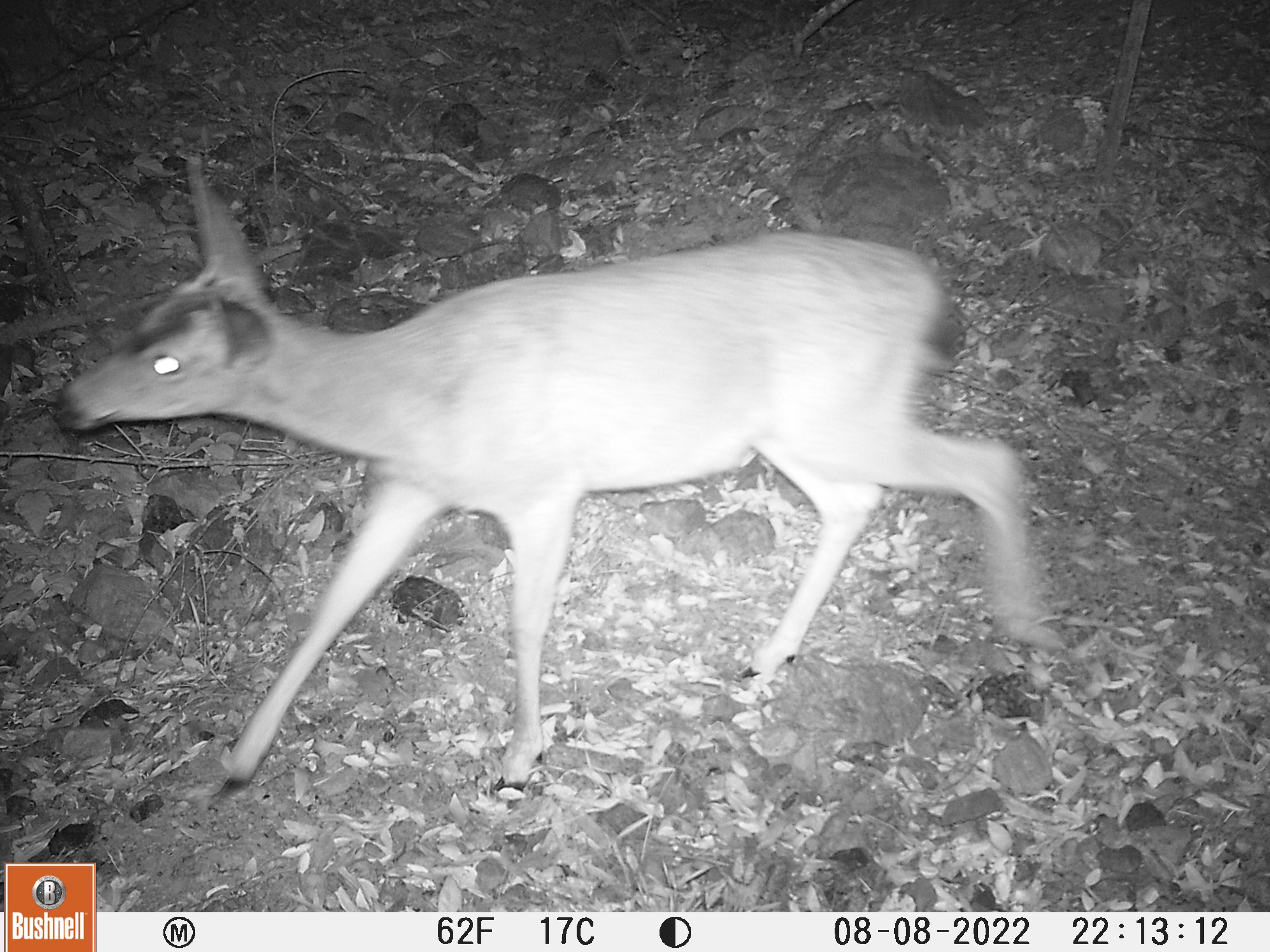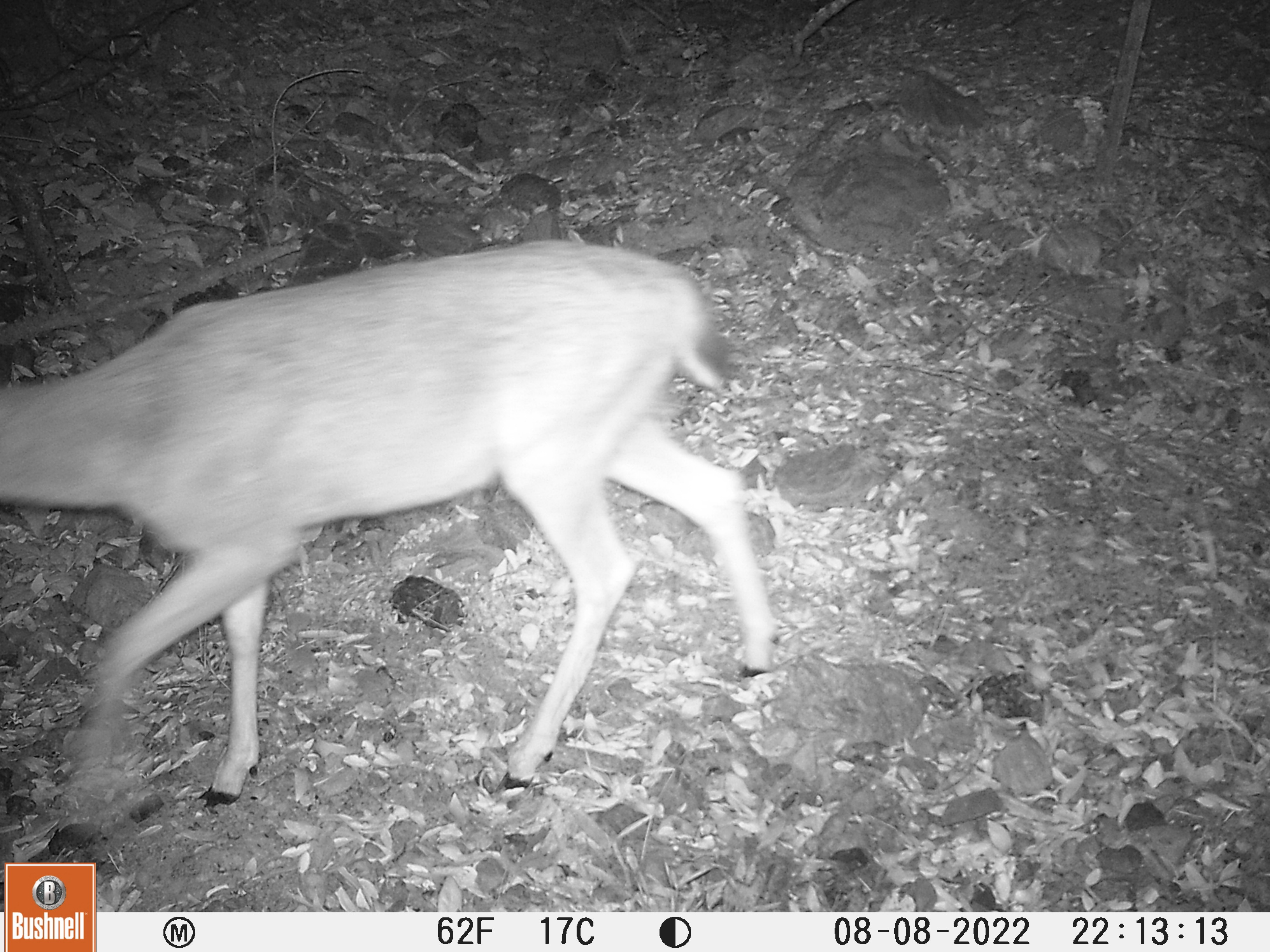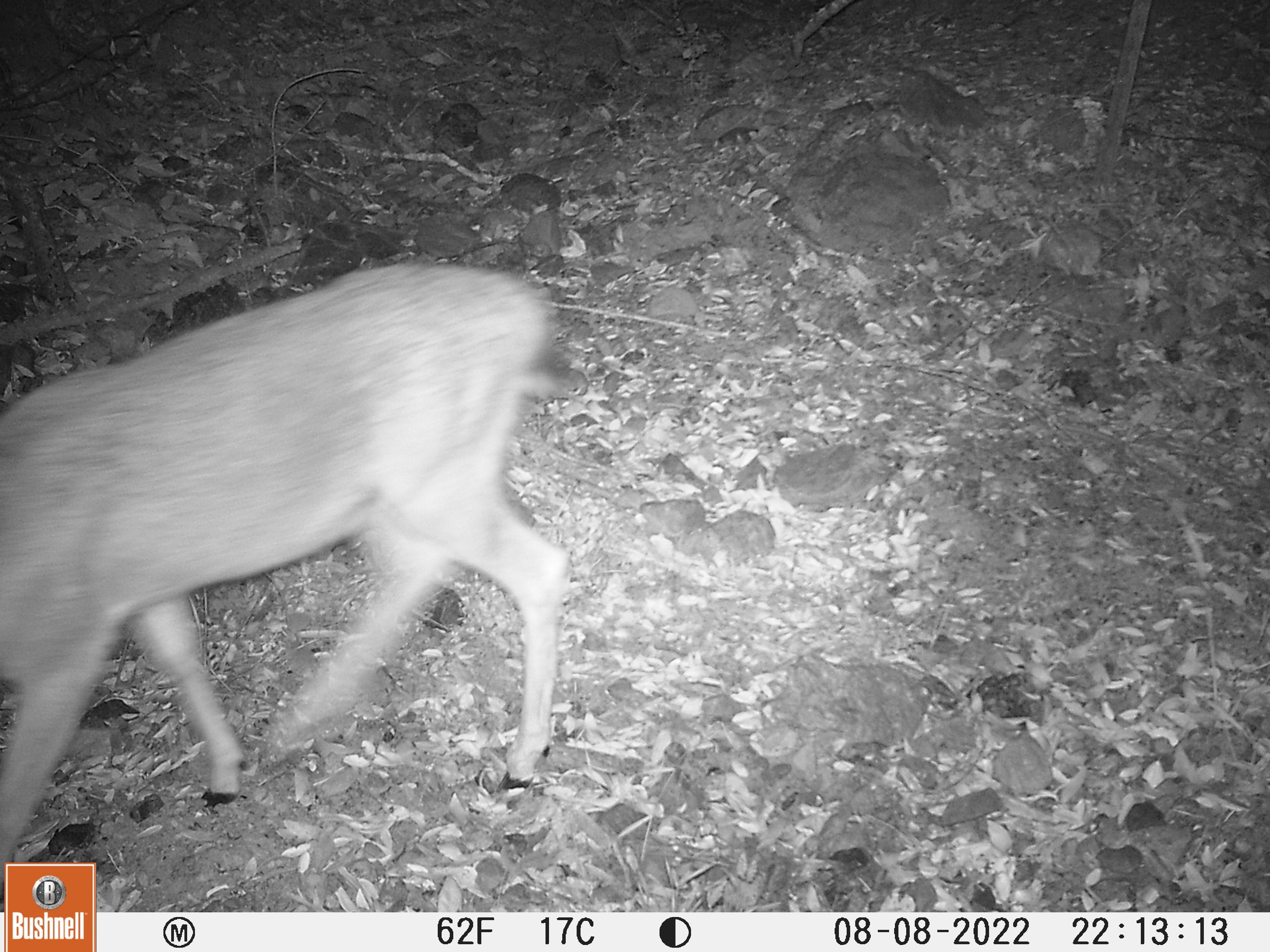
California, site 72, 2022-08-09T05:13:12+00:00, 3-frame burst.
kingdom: Animalia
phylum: Chordata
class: Mammalia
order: Artiodactyla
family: Cervidae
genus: Odocoileus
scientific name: Odocoileus hemionus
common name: mule deer